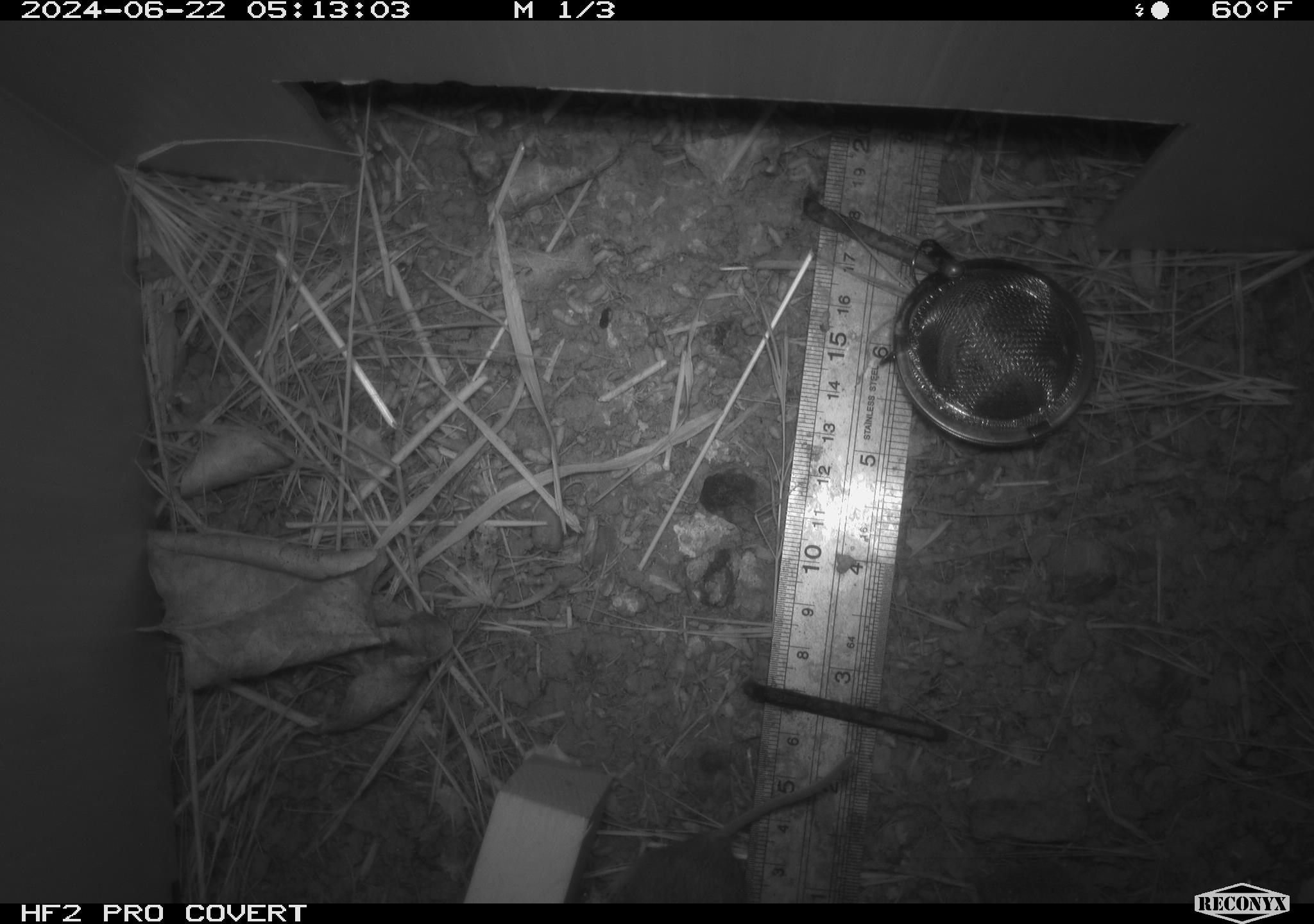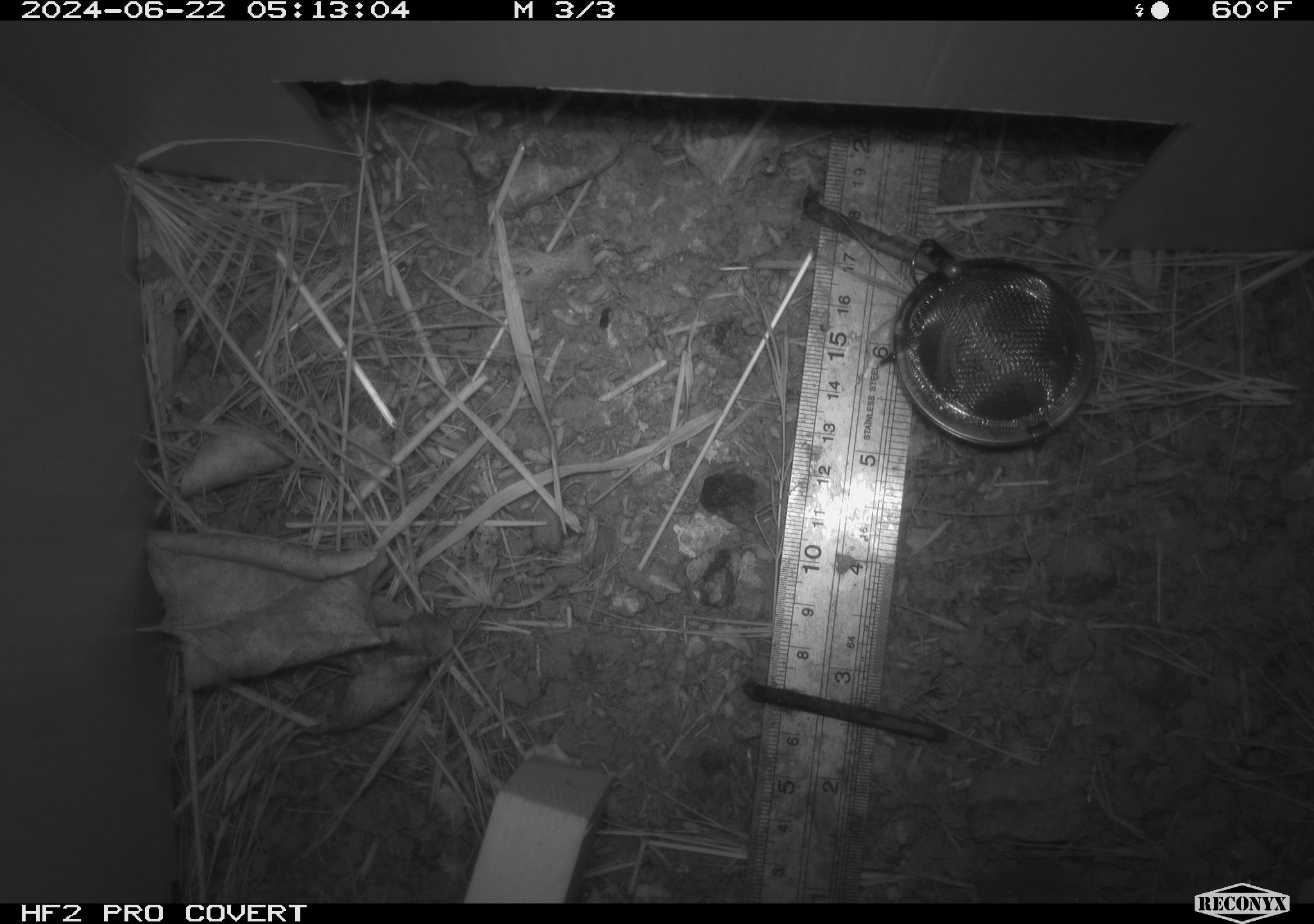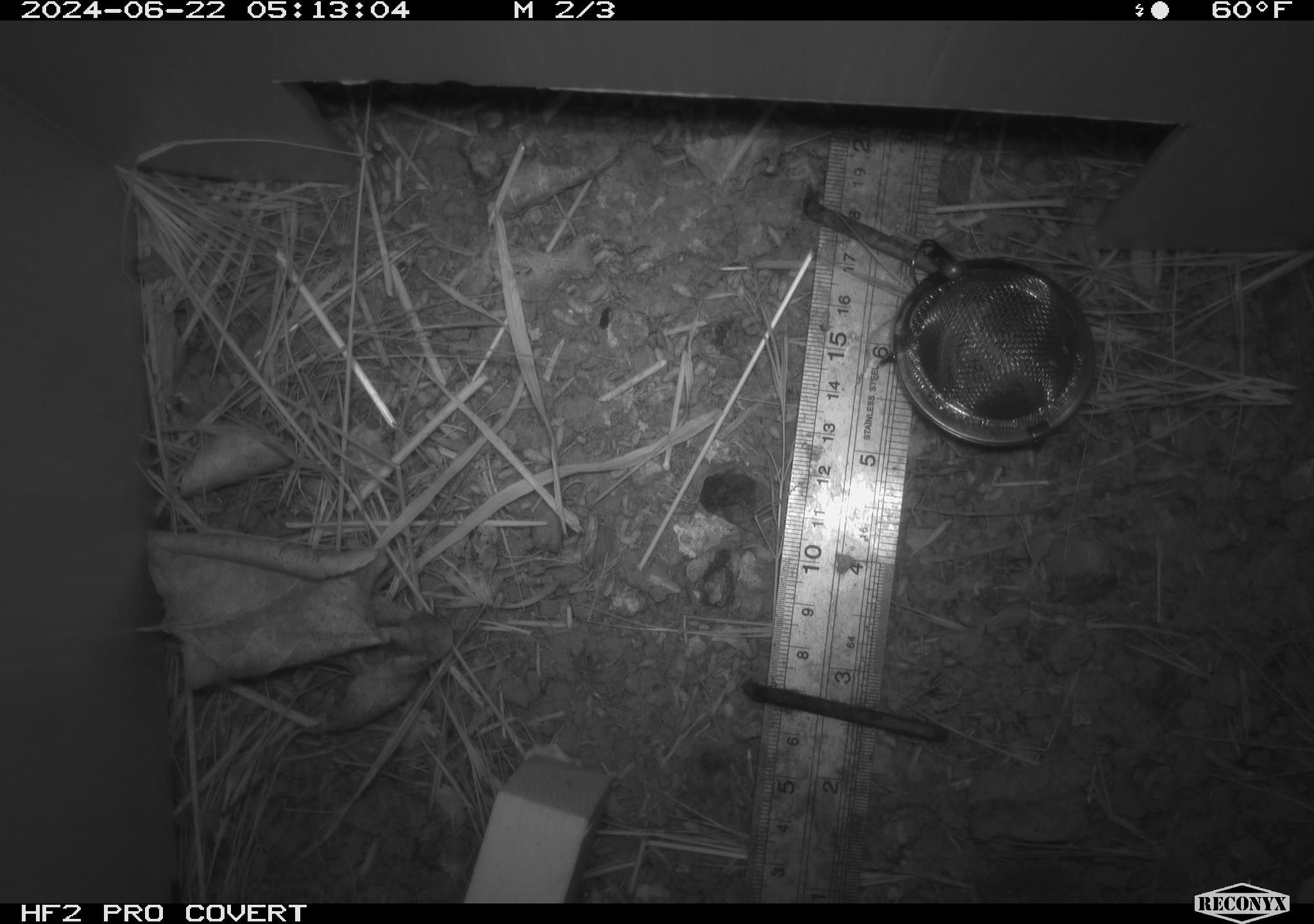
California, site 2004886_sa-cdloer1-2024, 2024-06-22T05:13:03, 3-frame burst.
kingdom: Animalia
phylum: Chordata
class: Mammalia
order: Rodentia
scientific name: Rodentia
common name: mouse species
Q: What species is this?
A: Mouse species (Rodentia).